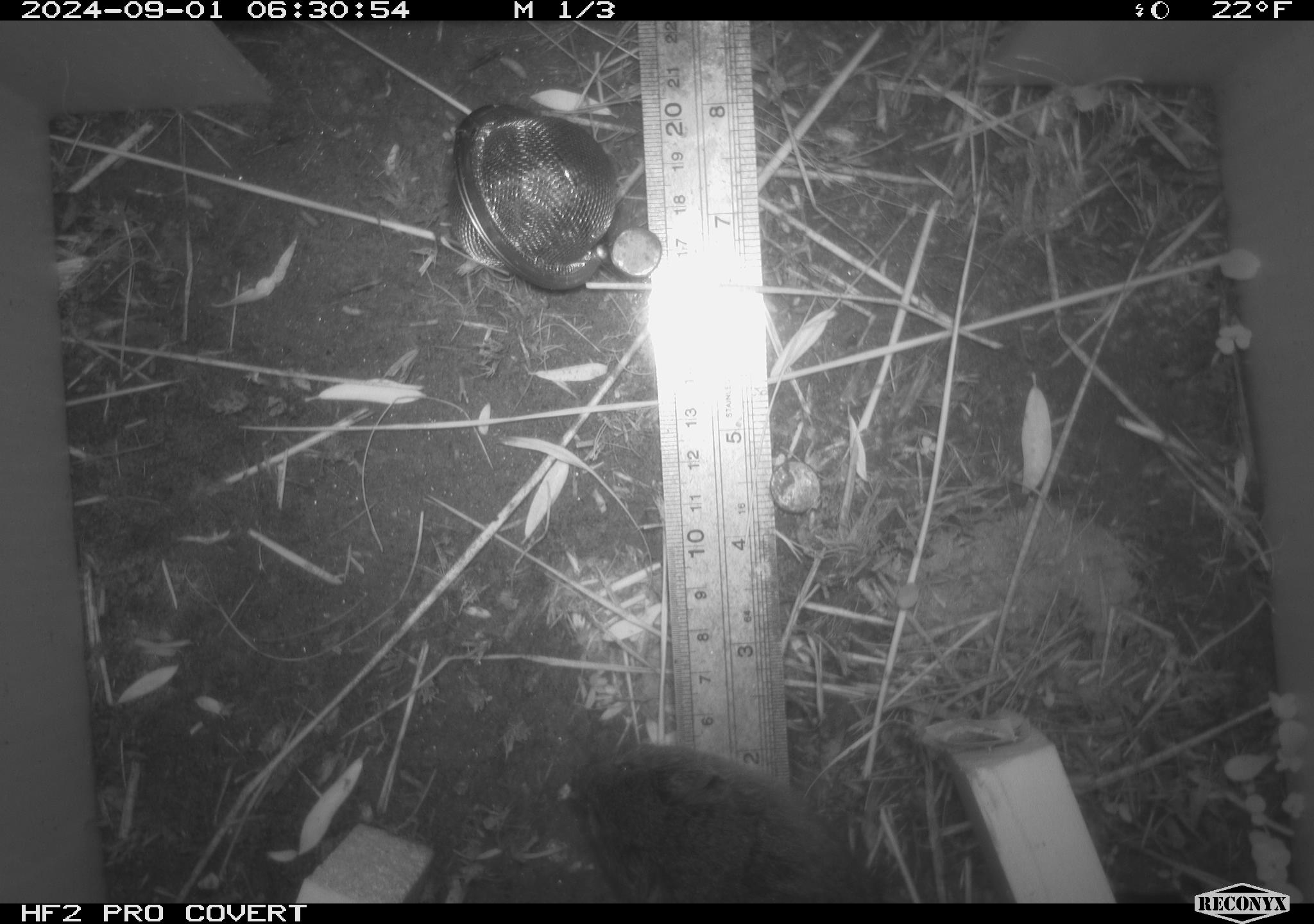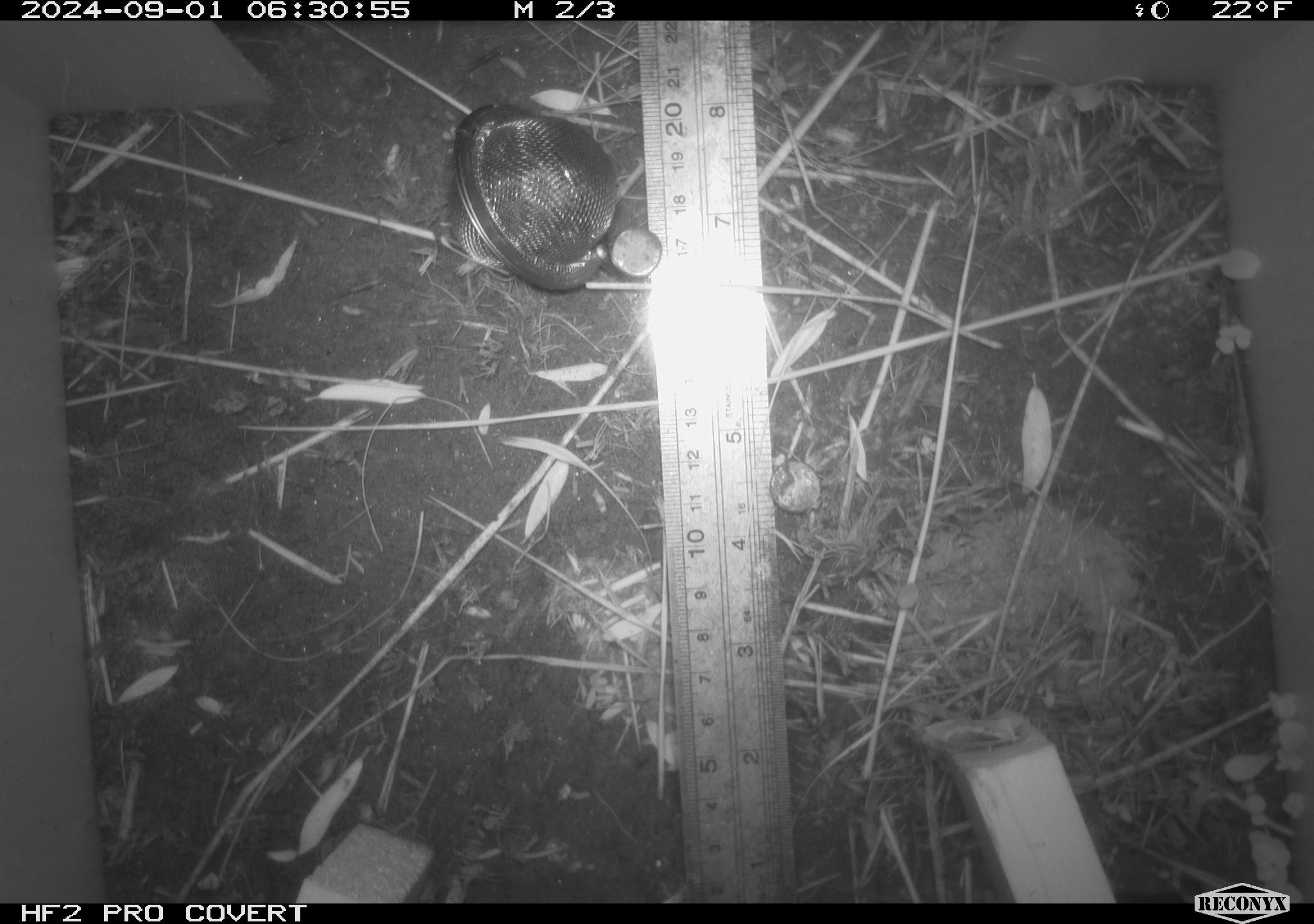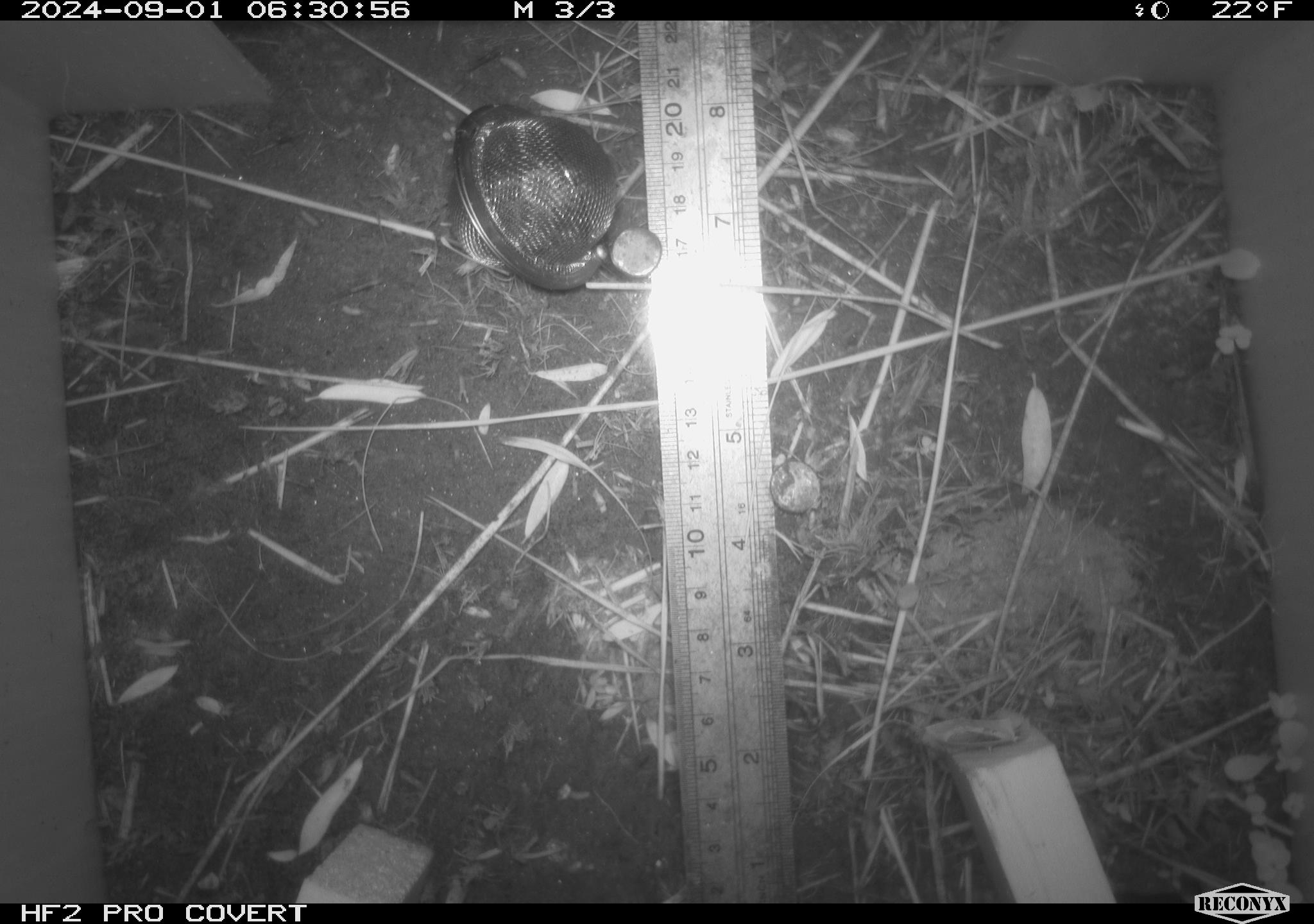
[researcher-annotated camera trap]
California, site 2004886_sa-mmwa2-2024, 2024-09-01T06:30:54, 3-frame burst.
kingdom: Animalia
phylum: Chordata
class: Mammalia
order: Rodentia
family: Cricetidae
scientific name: Arvicolinae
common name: voles, lemmings, and muskrats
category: arvicolinae subfamily